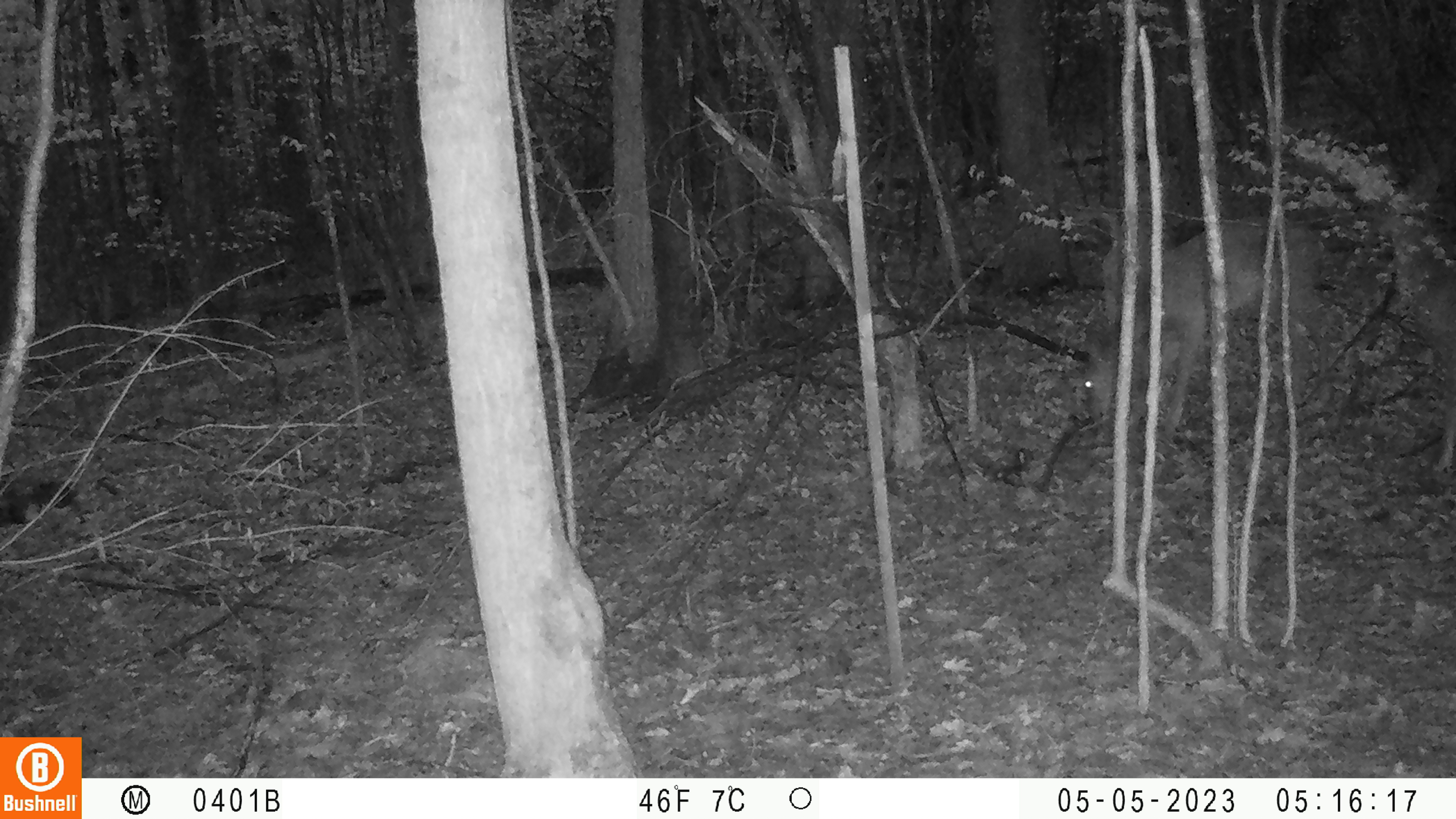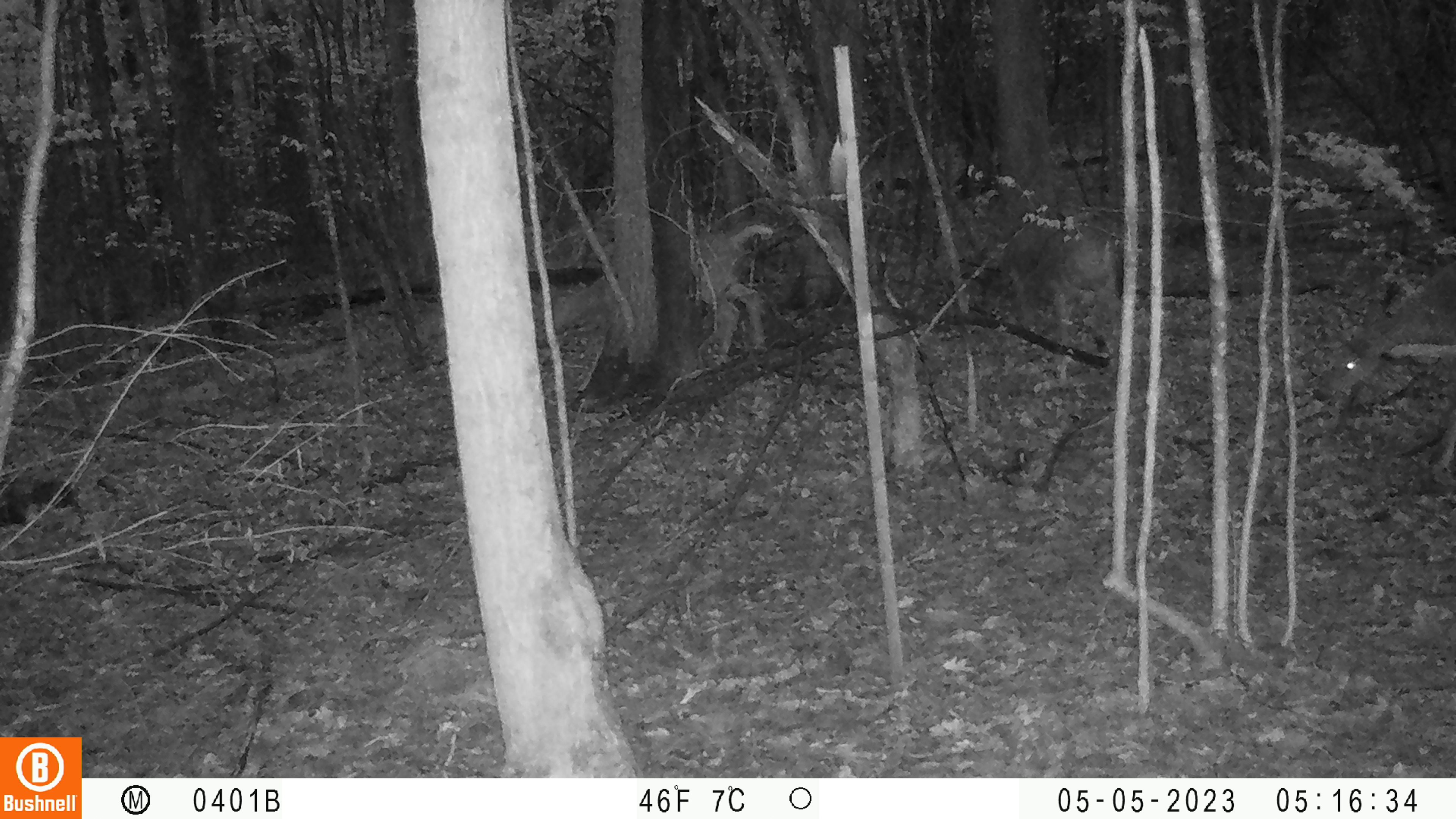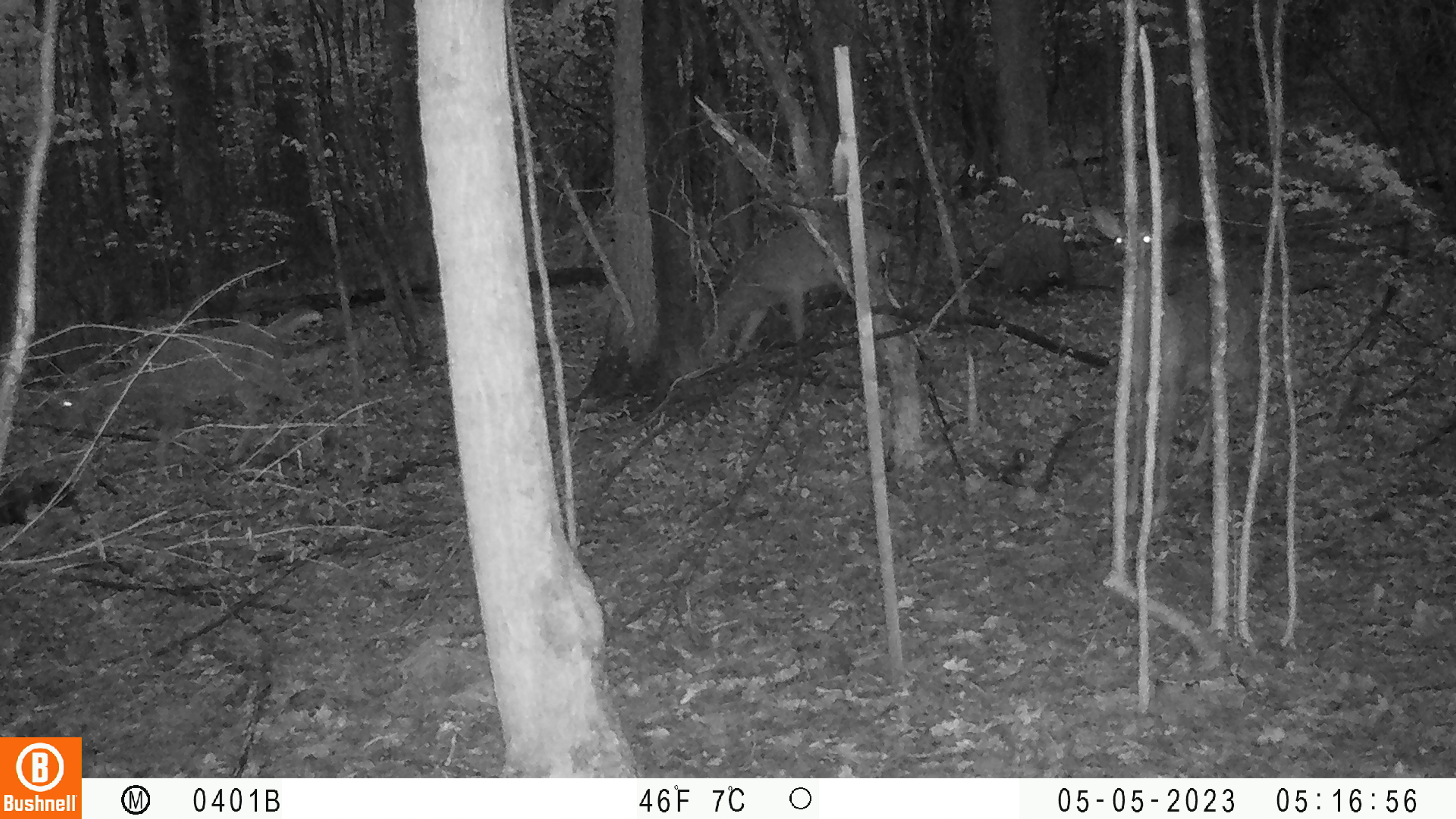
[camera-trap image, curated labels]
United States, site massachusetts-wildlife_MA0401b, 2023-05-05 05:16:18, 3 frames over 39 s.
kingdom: Animalia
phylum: Chordata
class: Mammalia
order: Artiodactyla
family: Cervidae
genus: Odocoileus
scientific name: Odocoileus virginianus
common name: white-tailed deer